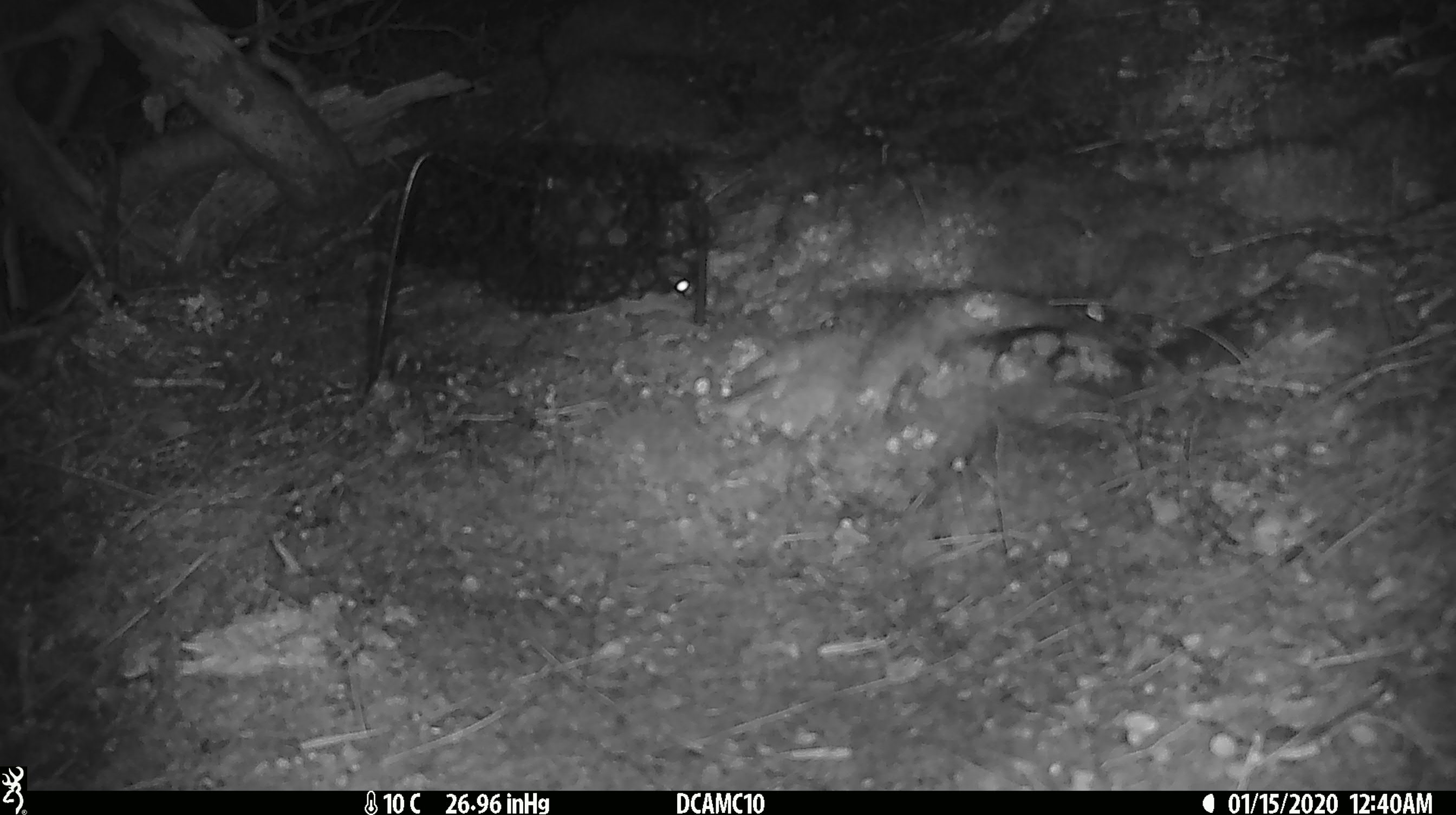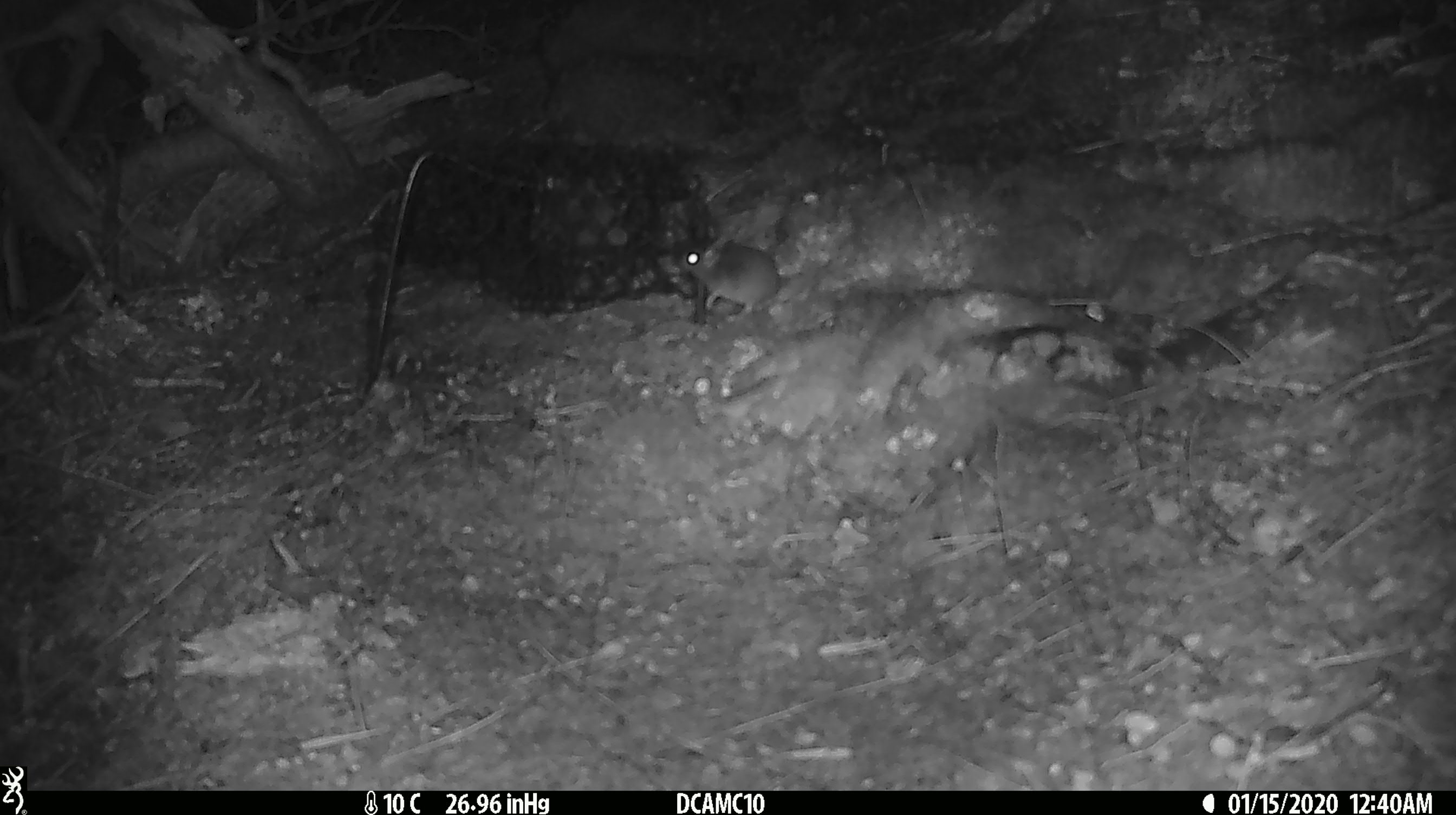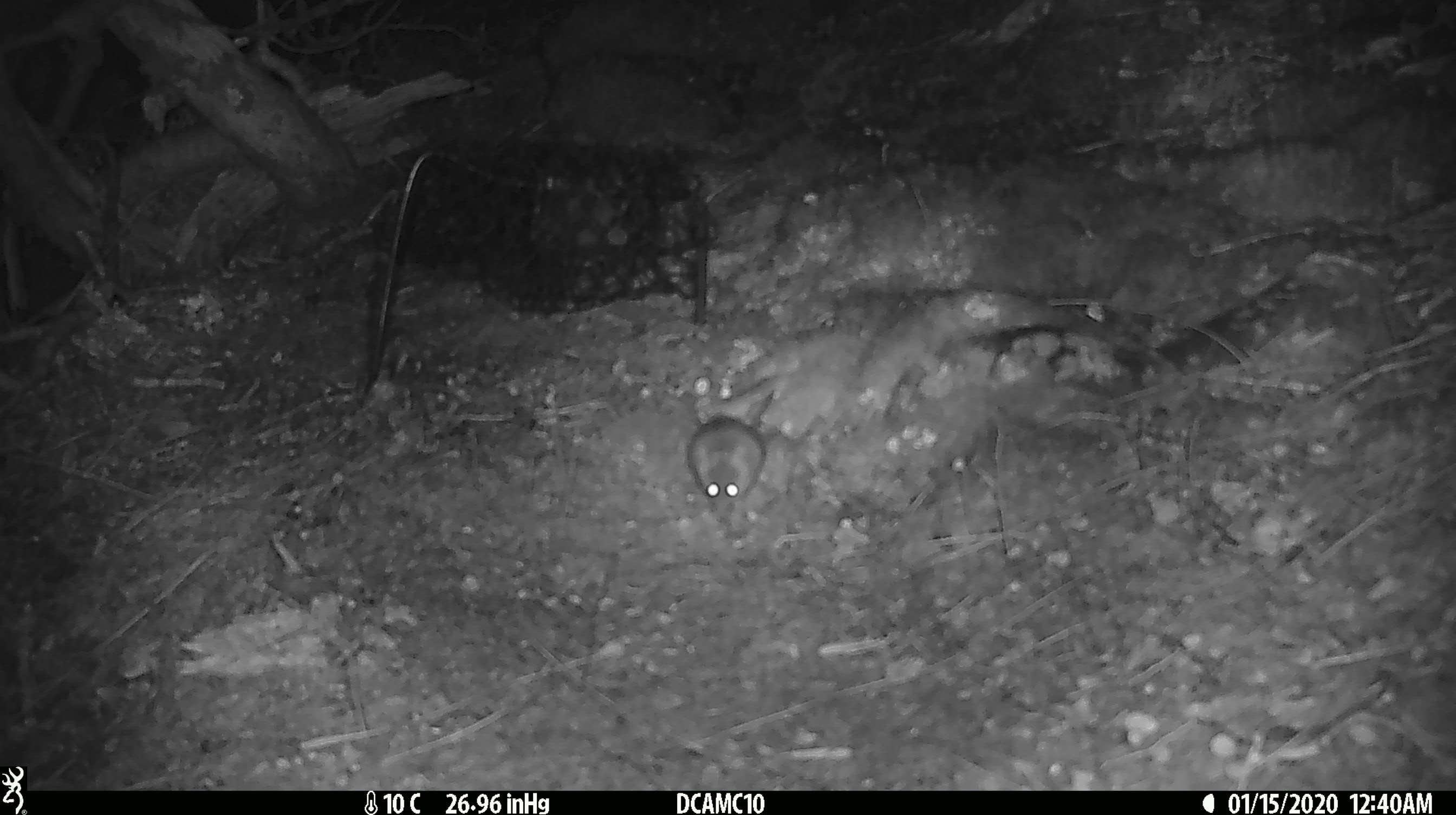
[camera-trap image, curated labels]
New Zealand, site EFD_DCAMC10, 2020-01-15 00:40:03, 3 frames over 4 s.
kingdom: Animalia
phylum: Chordata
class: Mammalia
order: Rodentia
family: Muridae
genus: Mus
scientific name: Mus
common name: mouse